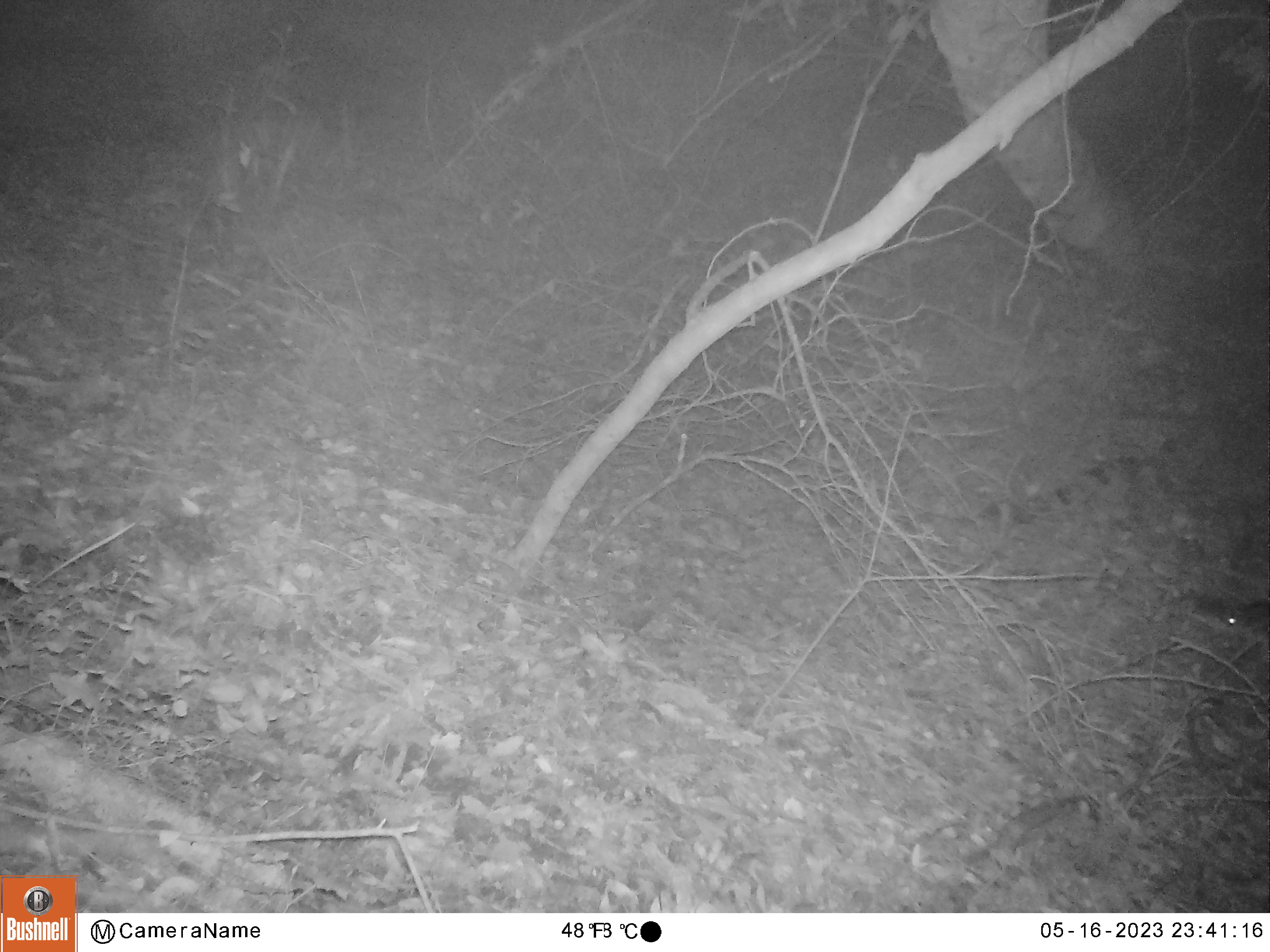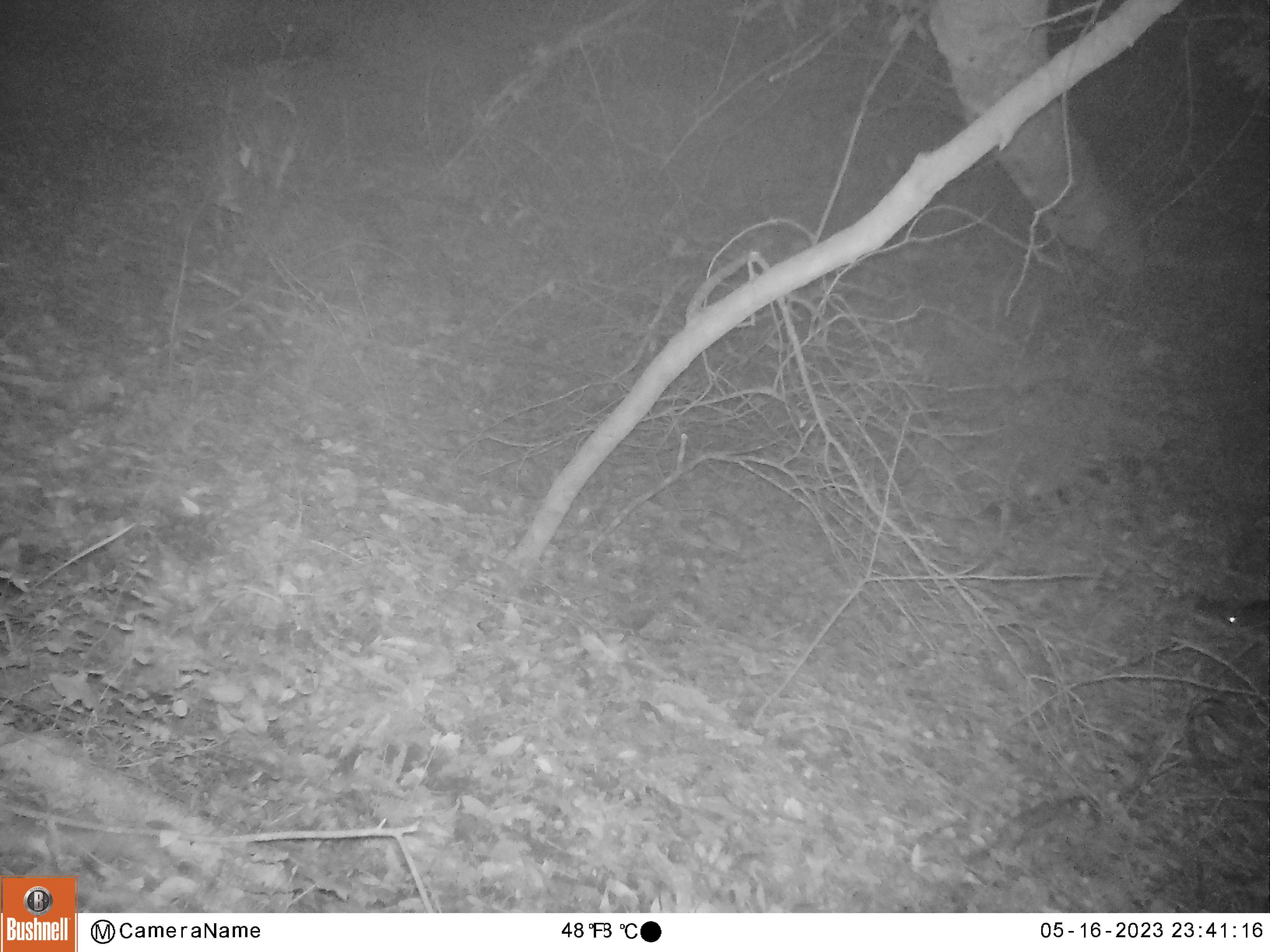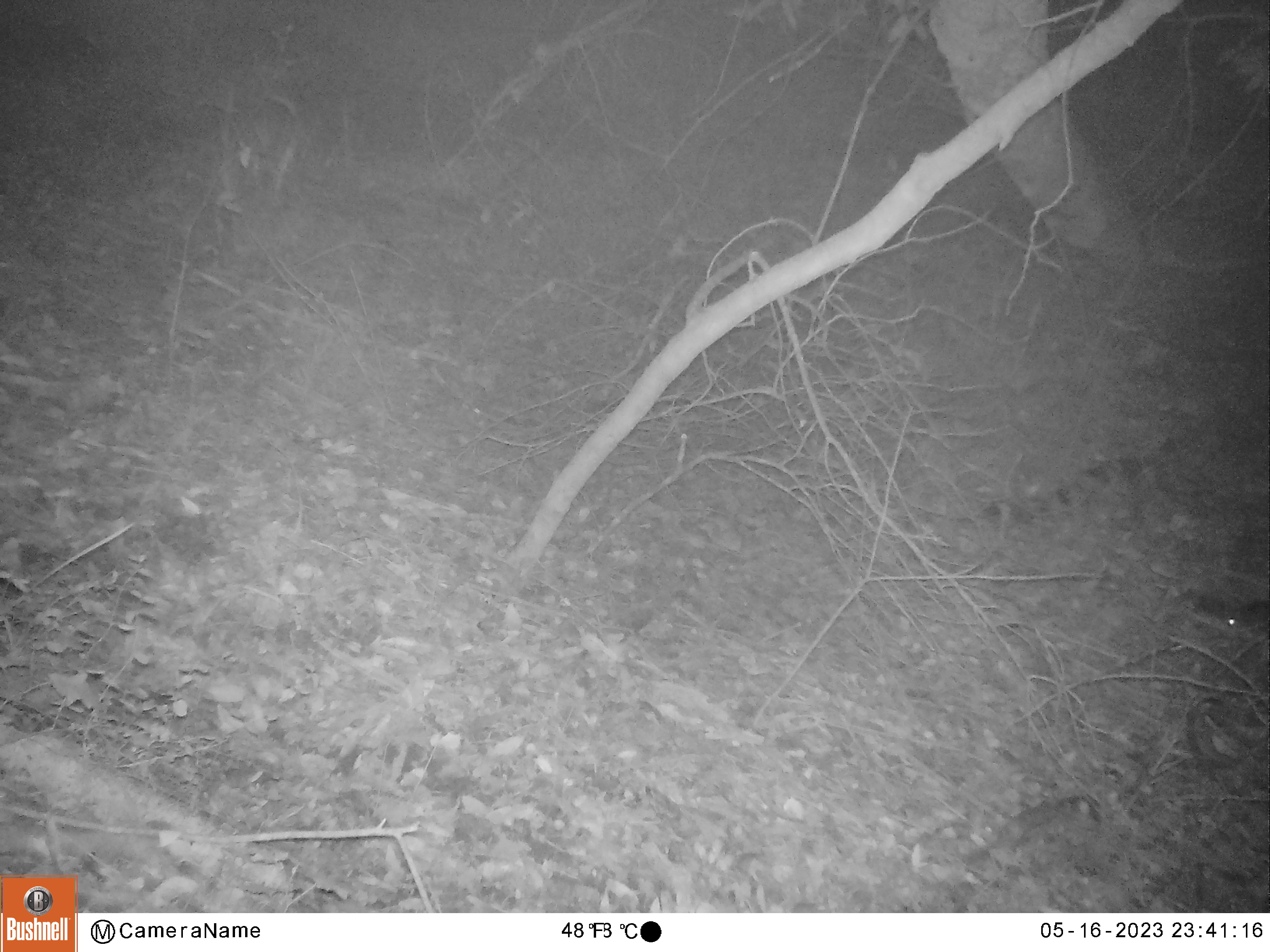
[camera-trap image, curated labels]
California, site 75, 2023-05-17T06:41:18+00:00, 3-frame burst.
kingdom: Animalia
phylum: Chordata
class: Mammalia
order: Rodentia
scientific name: Rodentia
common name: mouse or rat